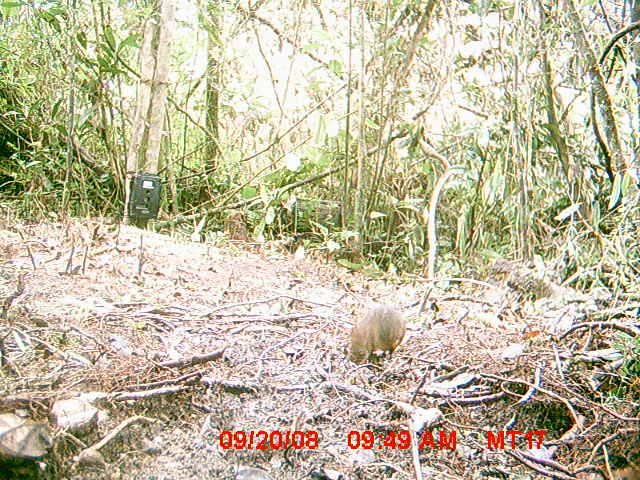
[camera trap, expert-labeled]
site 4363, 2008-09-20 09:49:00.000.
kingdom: Animalia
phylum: Chordata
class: Mammalia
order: Afrosoricida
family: Tenrecidae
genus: Tenrec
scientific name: Tenrec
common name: tenrecs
Tenrec (tenrecs), count 1.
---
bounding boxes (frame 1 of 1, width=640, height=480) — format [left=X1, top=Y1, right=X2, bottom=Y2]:
tenrec: [left=350, top=307, right=406, bottom=370]